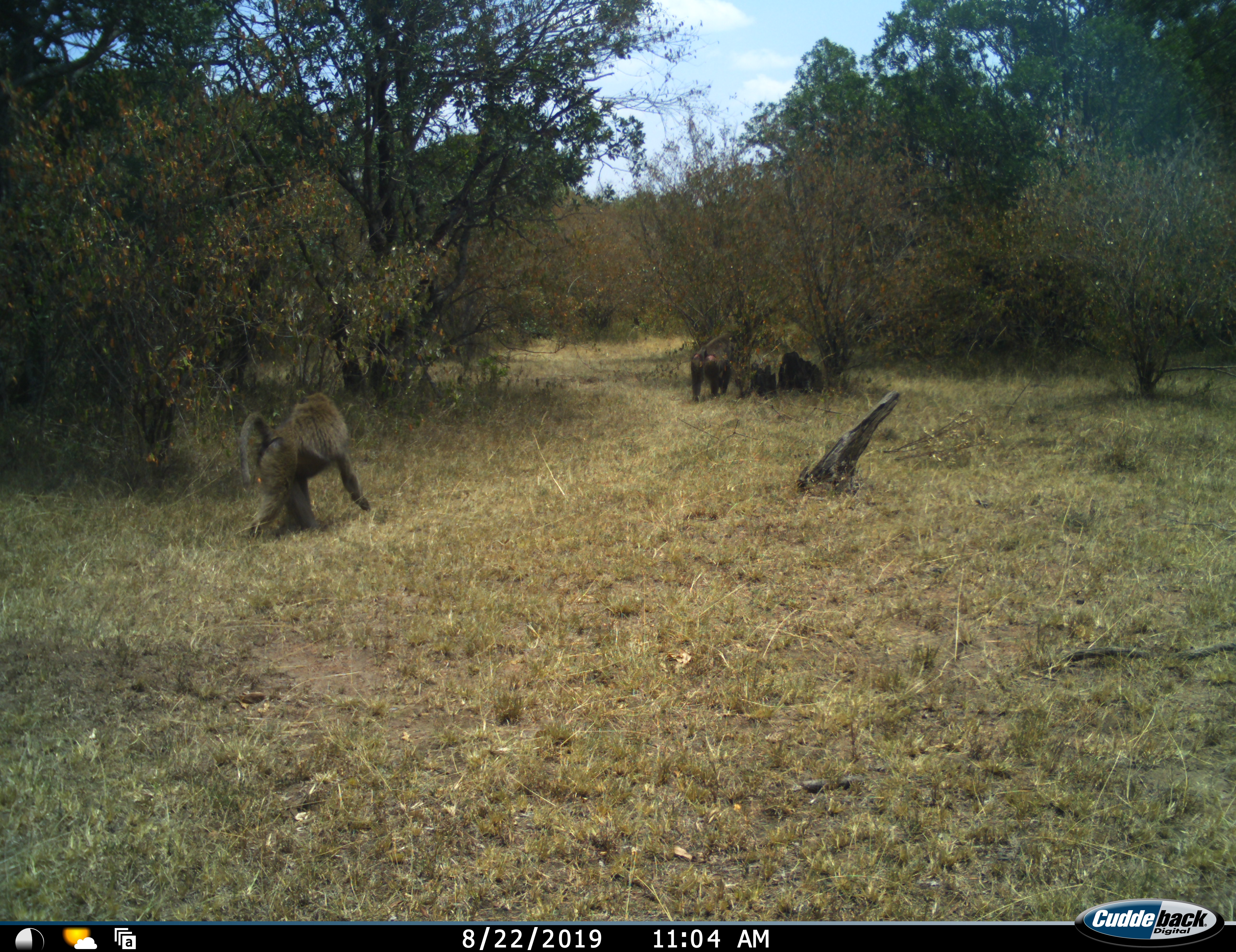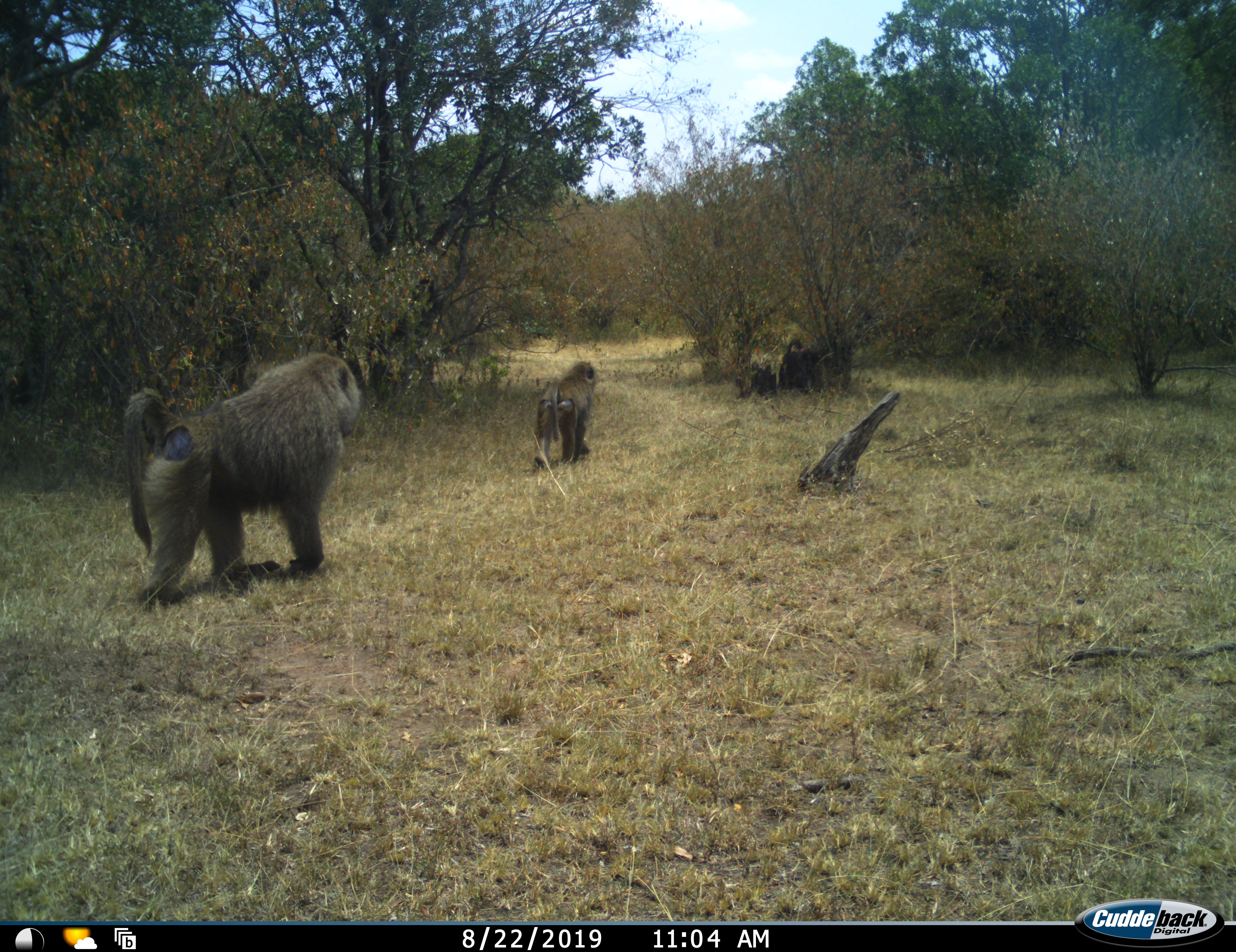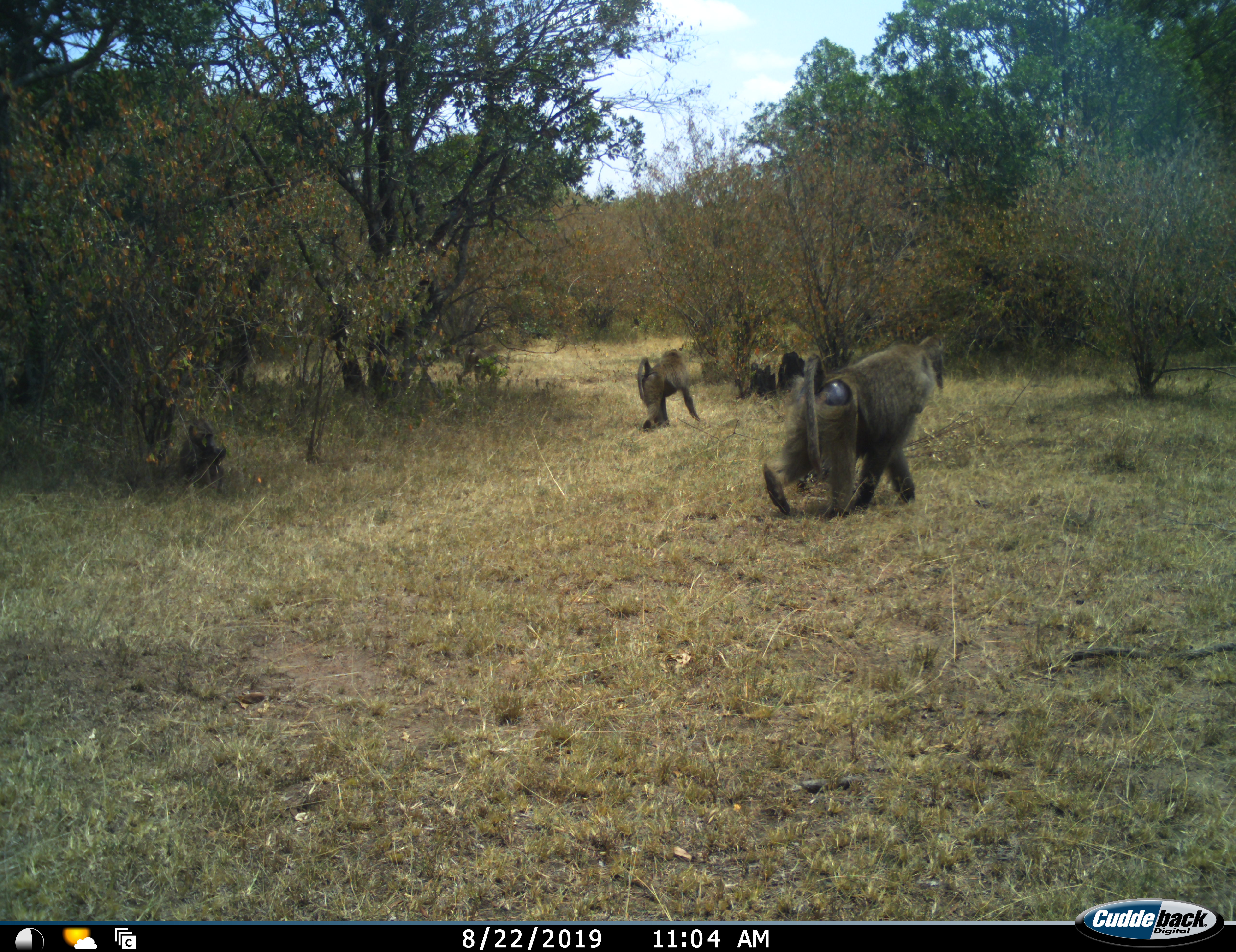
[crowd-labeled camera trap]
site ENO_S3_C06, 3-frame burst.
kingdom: Animalia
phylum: Chordata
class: Mammalia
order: Primates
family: Cercopithecidae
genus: Papio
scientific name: Papio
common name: baboon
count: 4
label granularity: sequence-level